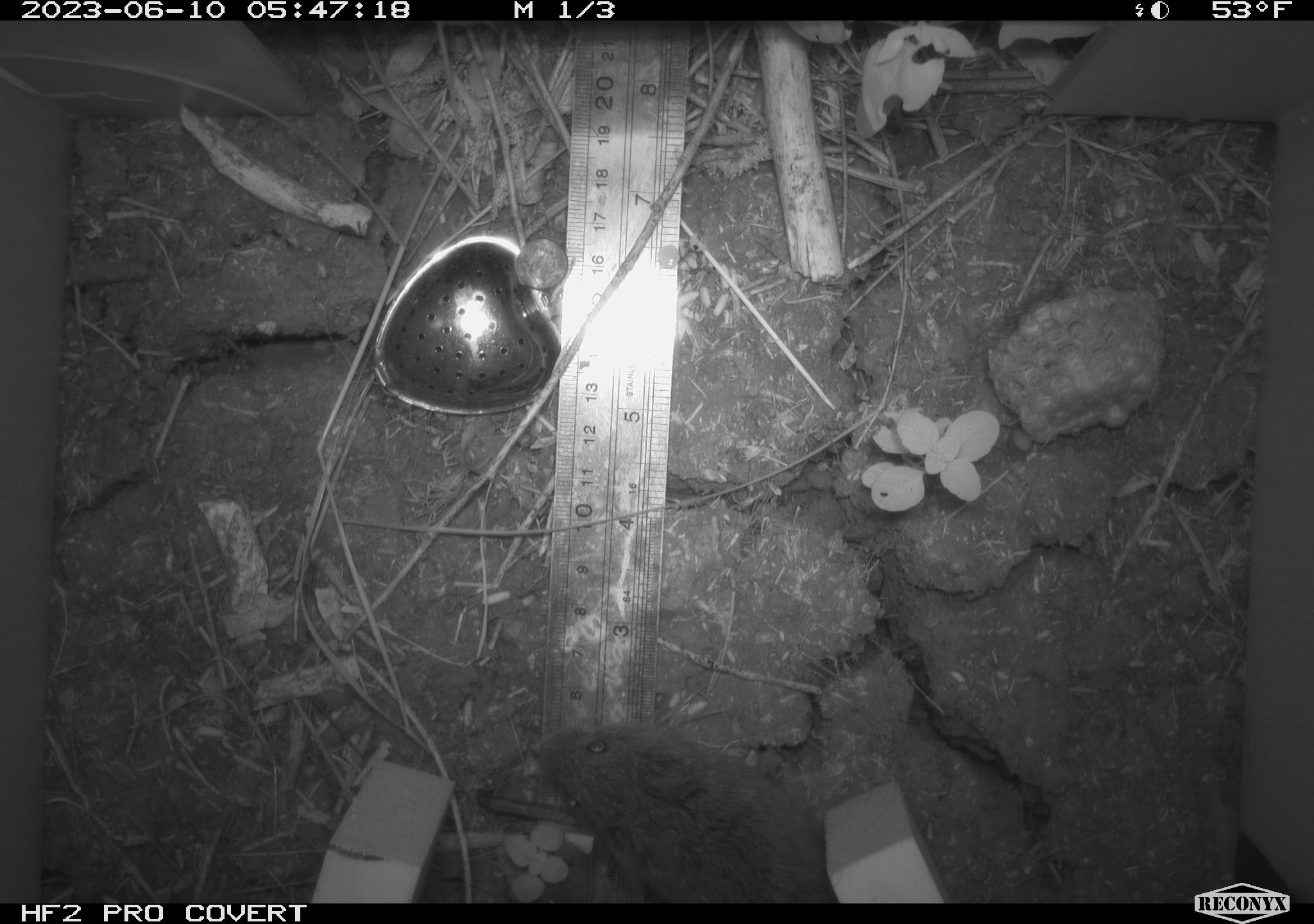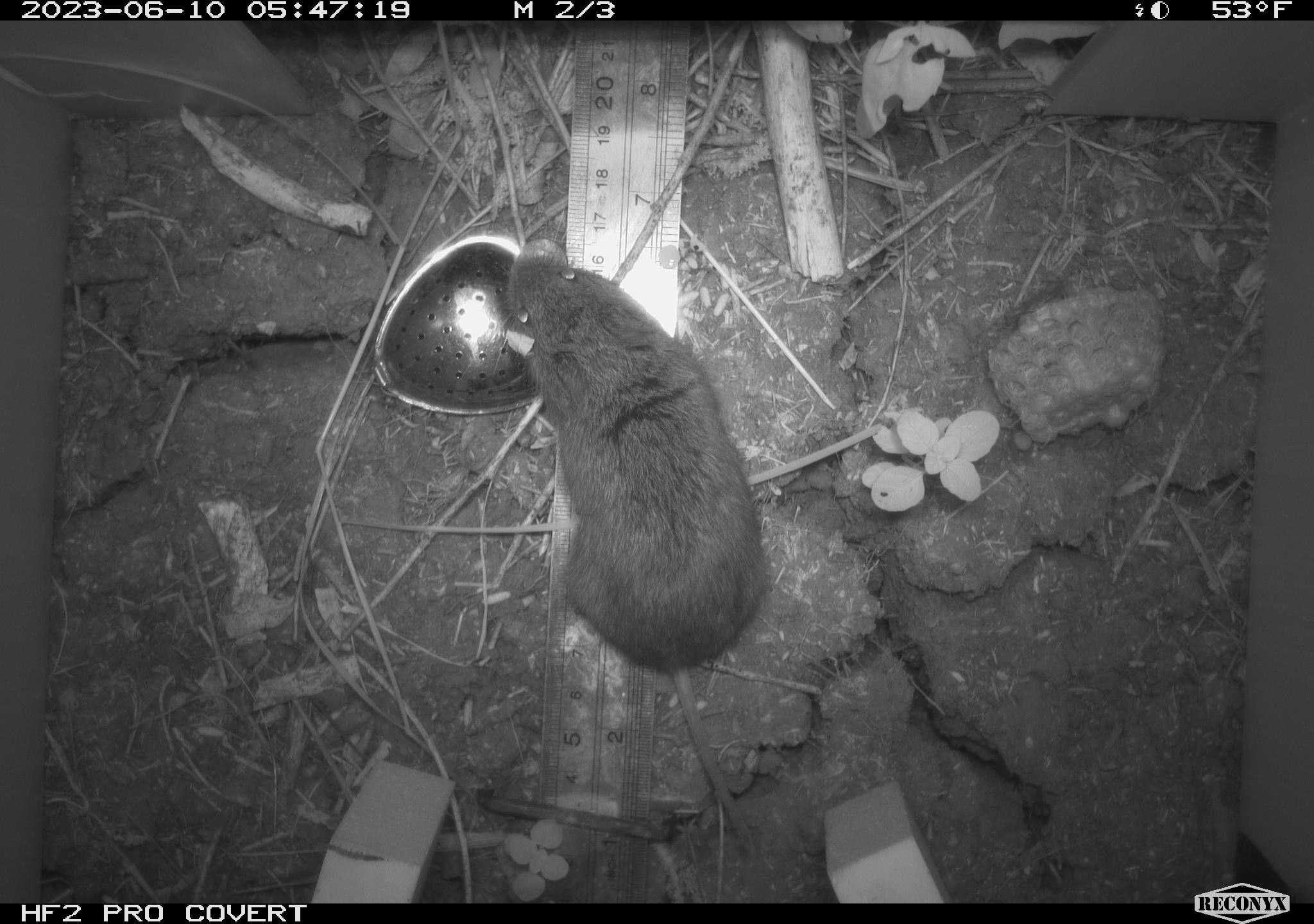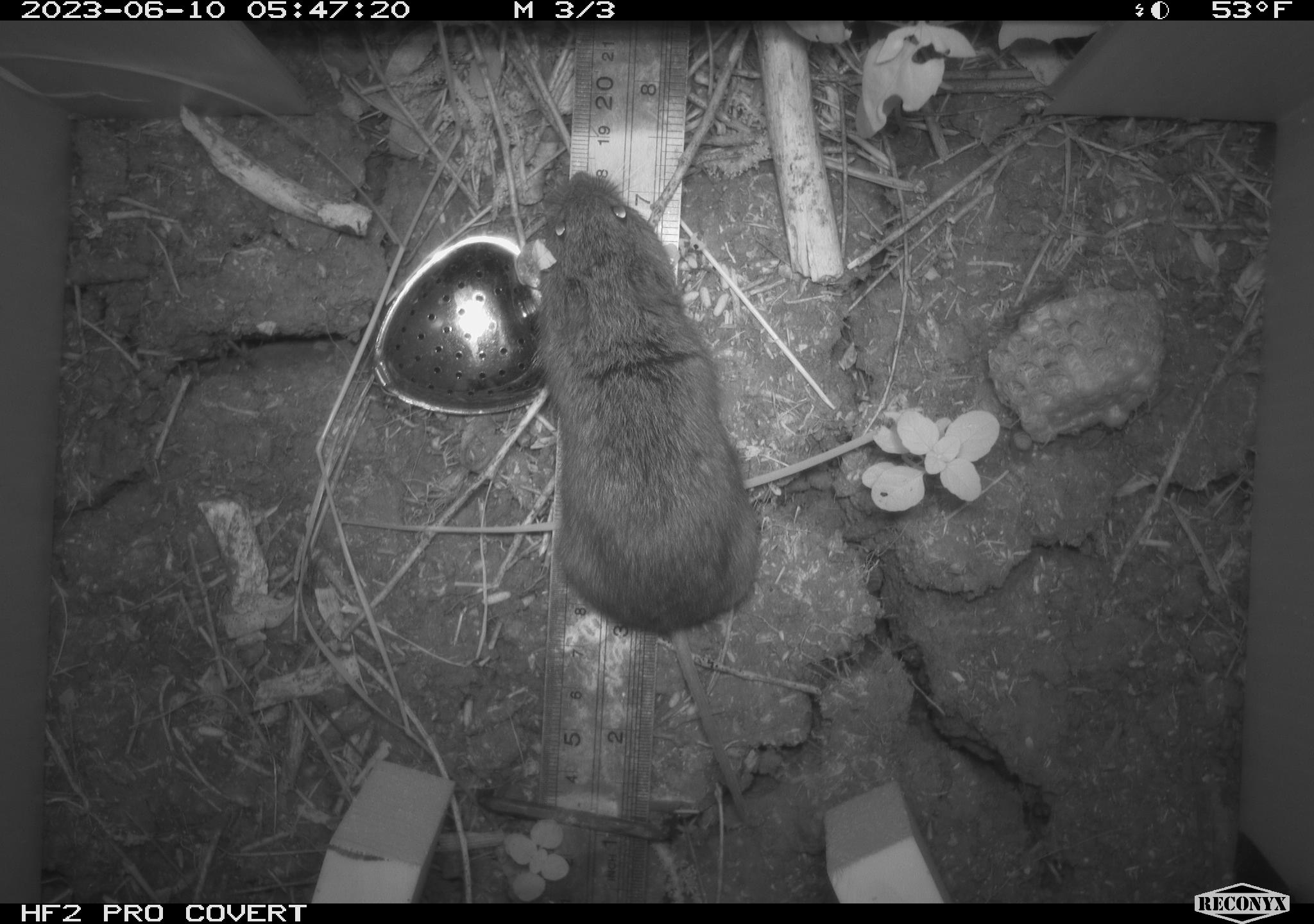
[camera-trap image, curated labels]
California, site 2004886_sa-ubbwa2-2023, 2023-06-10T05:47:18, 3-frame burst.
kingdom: Animalia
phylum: Chordata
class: Mammalia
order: Rodentia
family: Cricetidae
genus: Microtus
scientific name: Microtus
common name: meadow vole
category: microtus species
Microtus species (meadow vole) (Microtus).